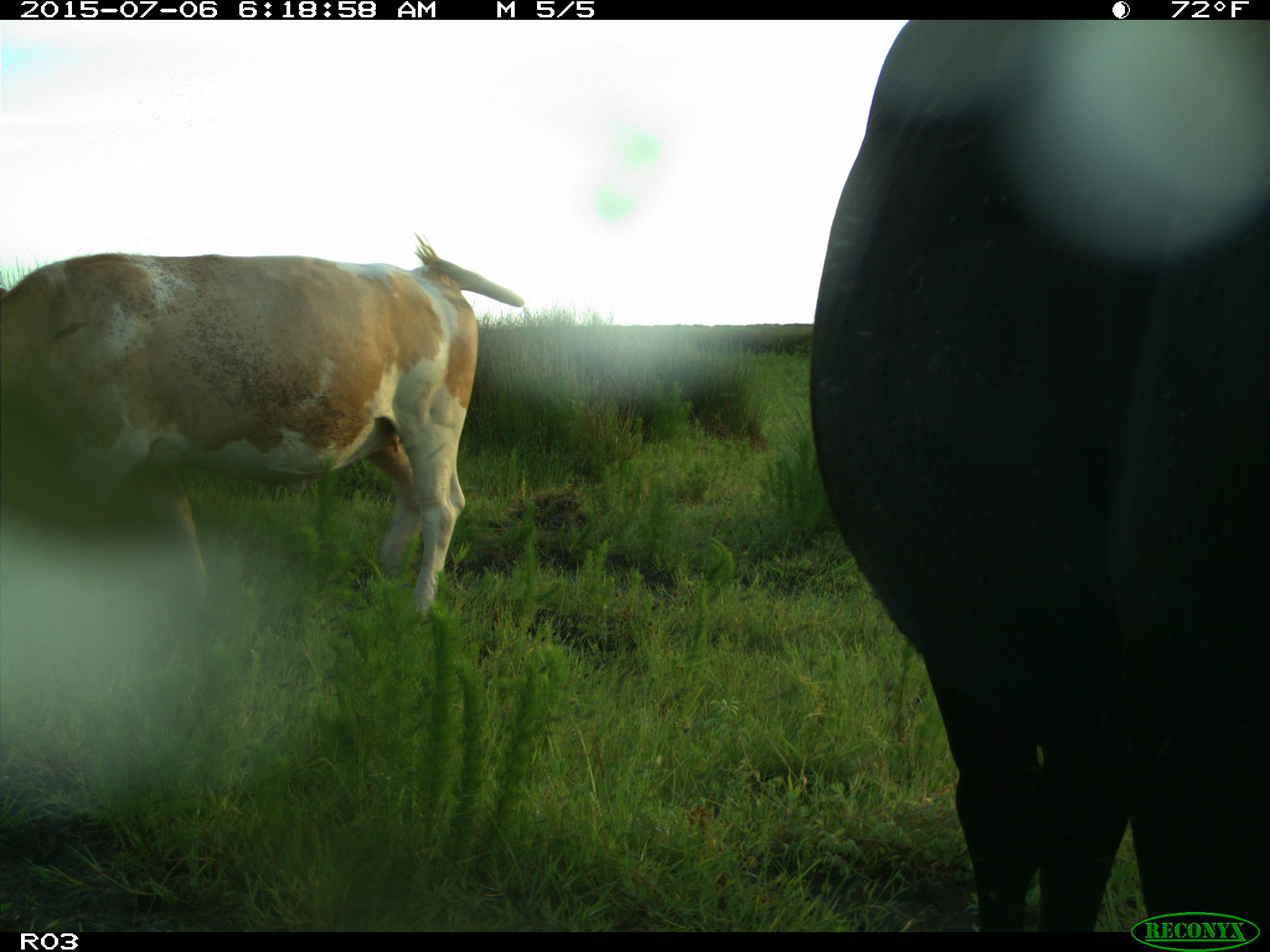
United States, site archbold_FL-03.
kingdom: Animalia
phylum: Chordata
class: Mammalia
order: Artiodactyla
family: Bovidae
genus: Bos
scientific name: Bos taurus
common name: domestic cow